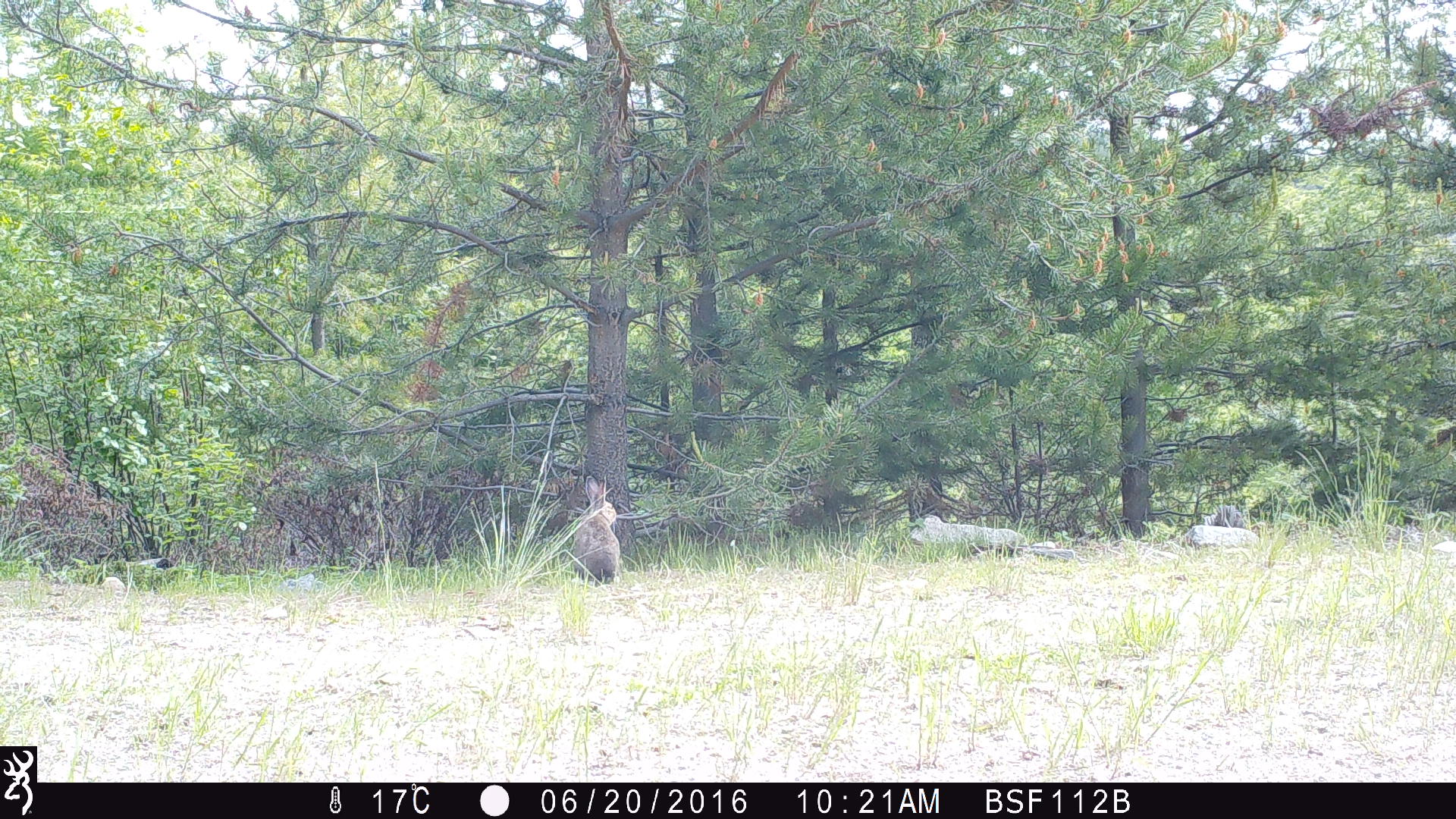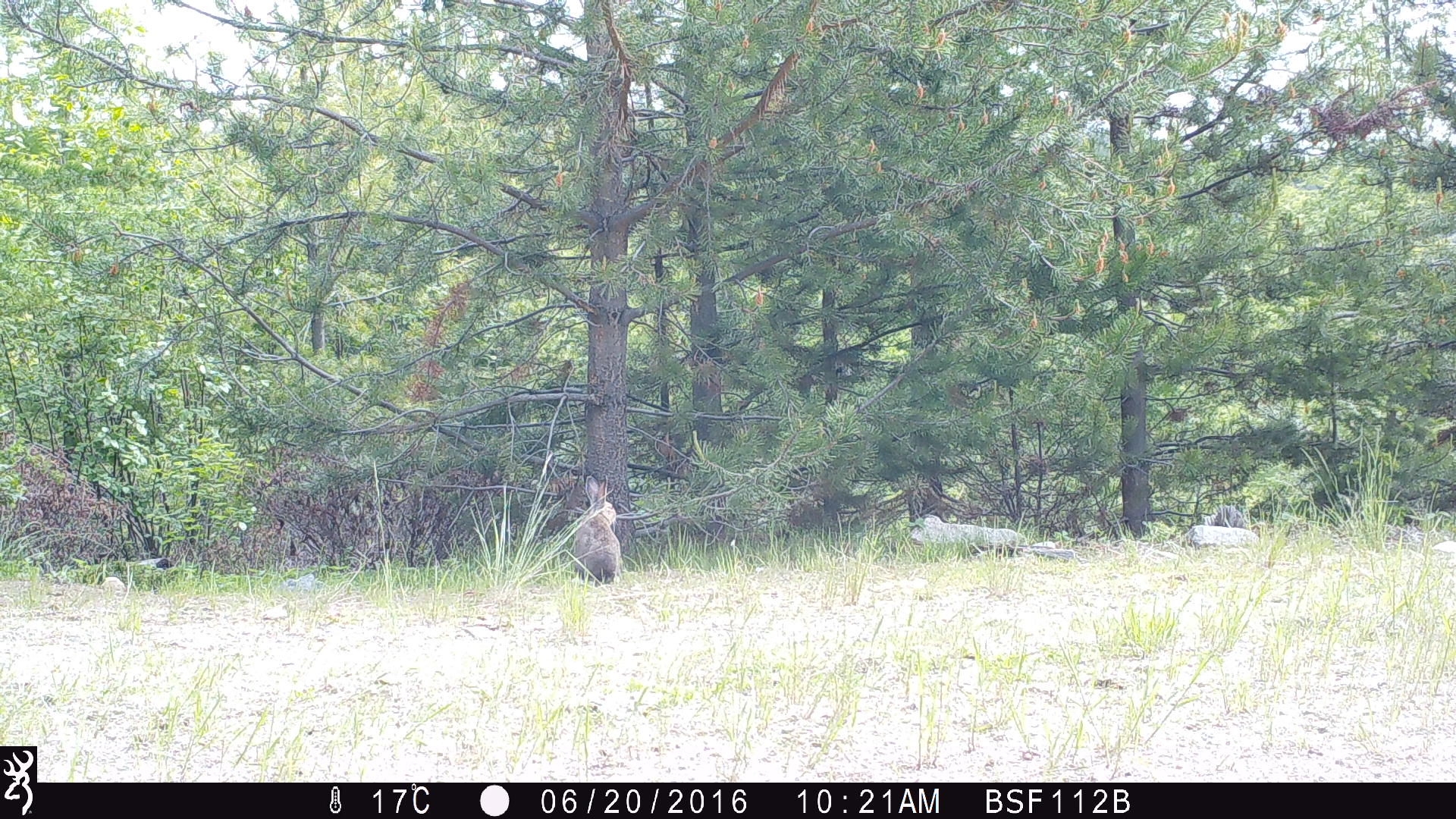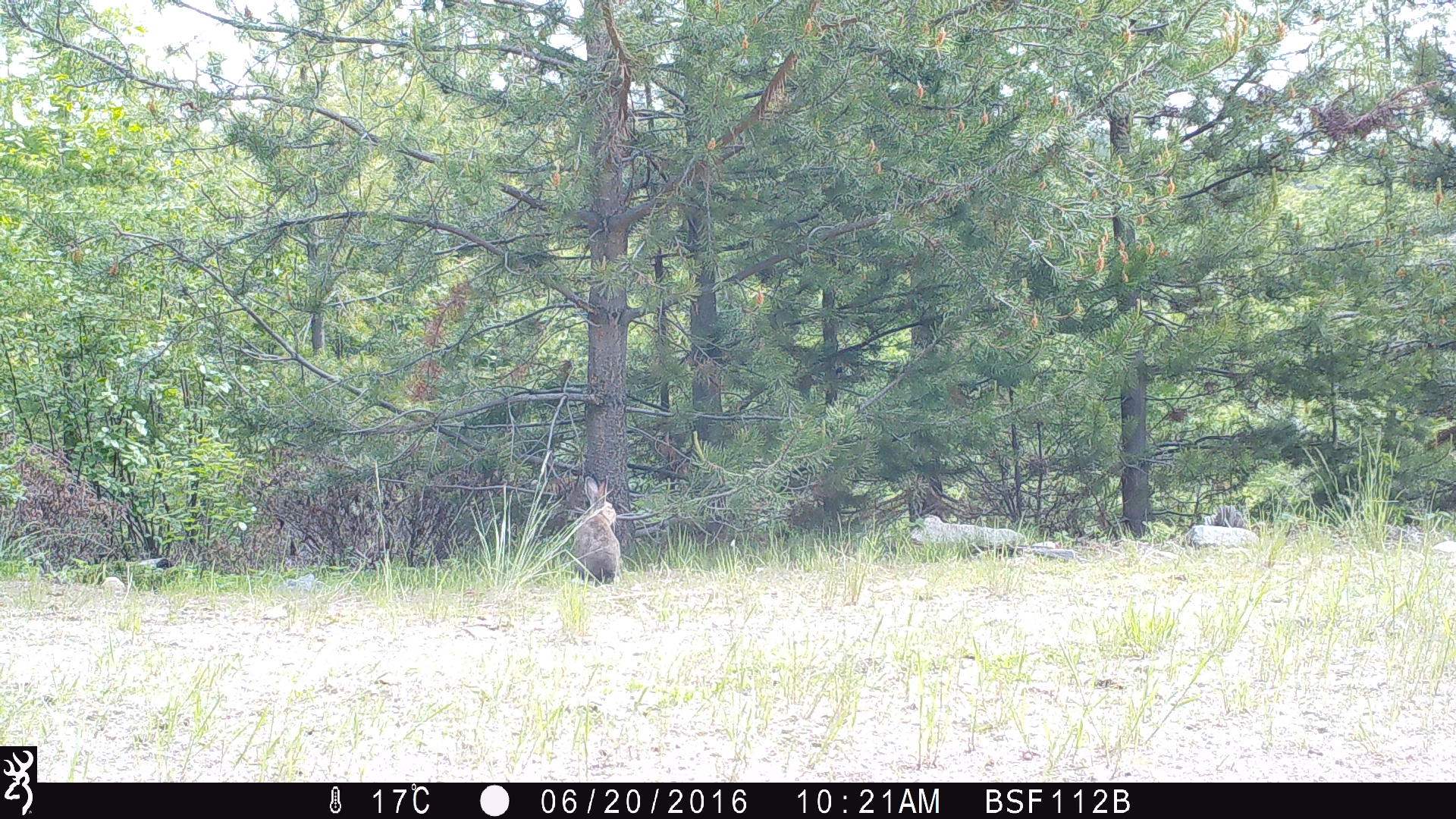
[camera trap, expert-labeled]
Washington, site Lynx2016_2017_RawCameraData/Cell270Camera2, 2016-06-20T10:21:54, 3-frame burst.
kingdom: Animalia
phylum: Chordata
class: Mammalia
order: Lagomorpha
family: Leporidae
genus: Lepus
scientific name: Lepus americanus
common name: snowshoe hare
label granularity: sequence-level